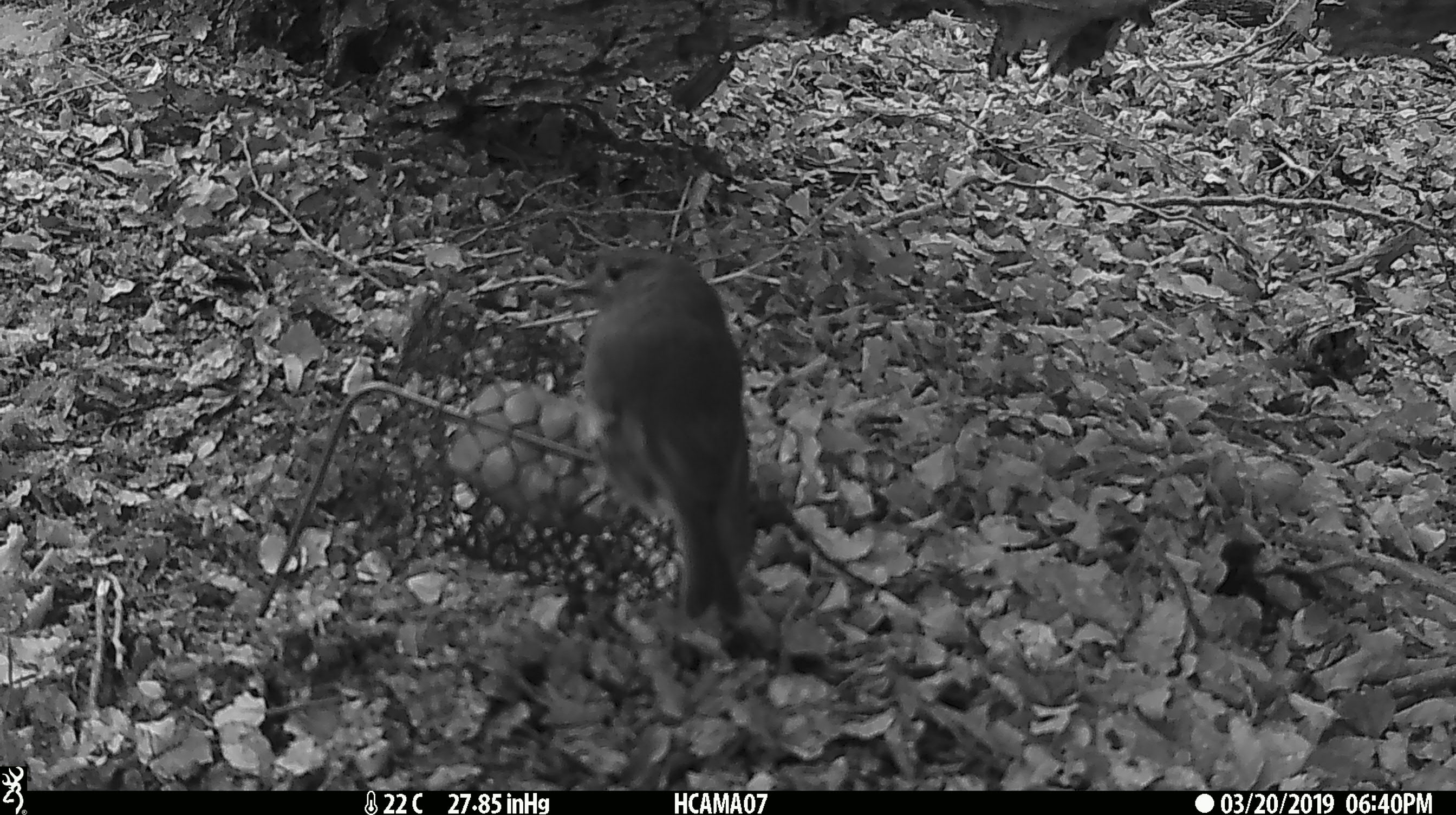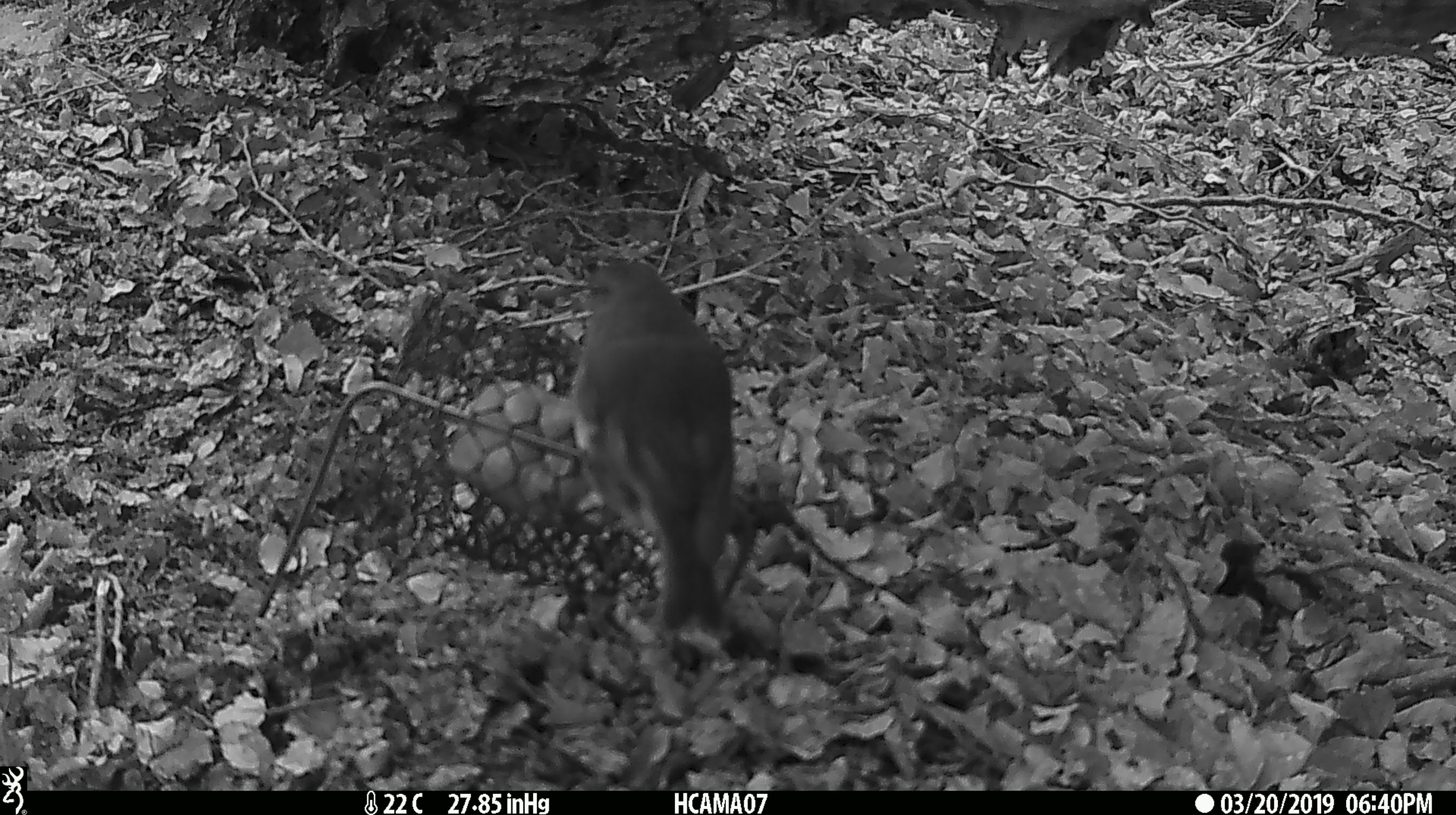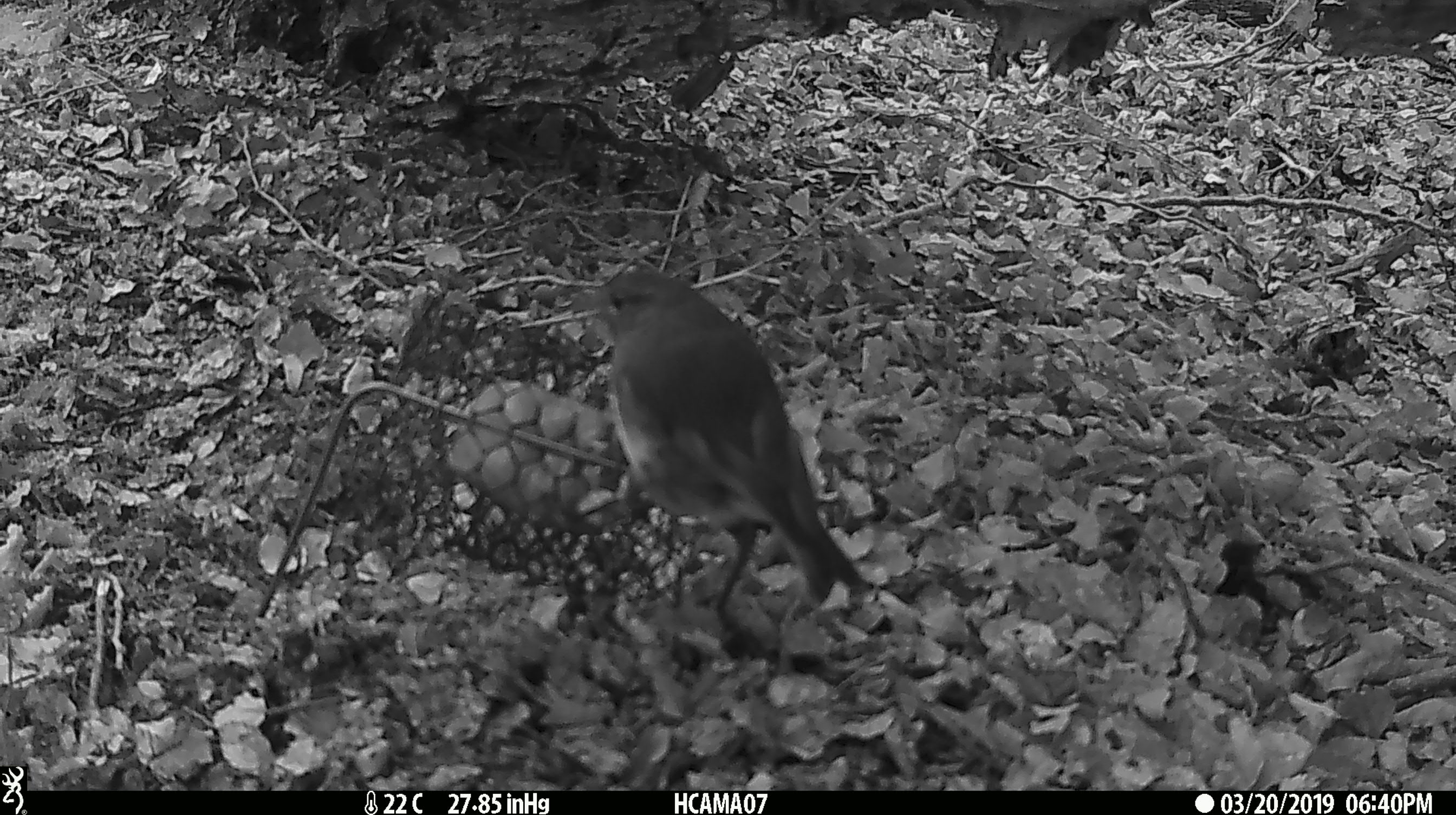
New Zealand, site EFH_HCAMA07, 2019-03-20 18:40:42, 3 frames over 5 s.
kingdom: Animalia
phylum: Chordata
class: Aves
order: Passeriformes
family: Petroicidae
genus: Petroica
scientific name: Petroica australis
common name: new zealand robin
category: robin